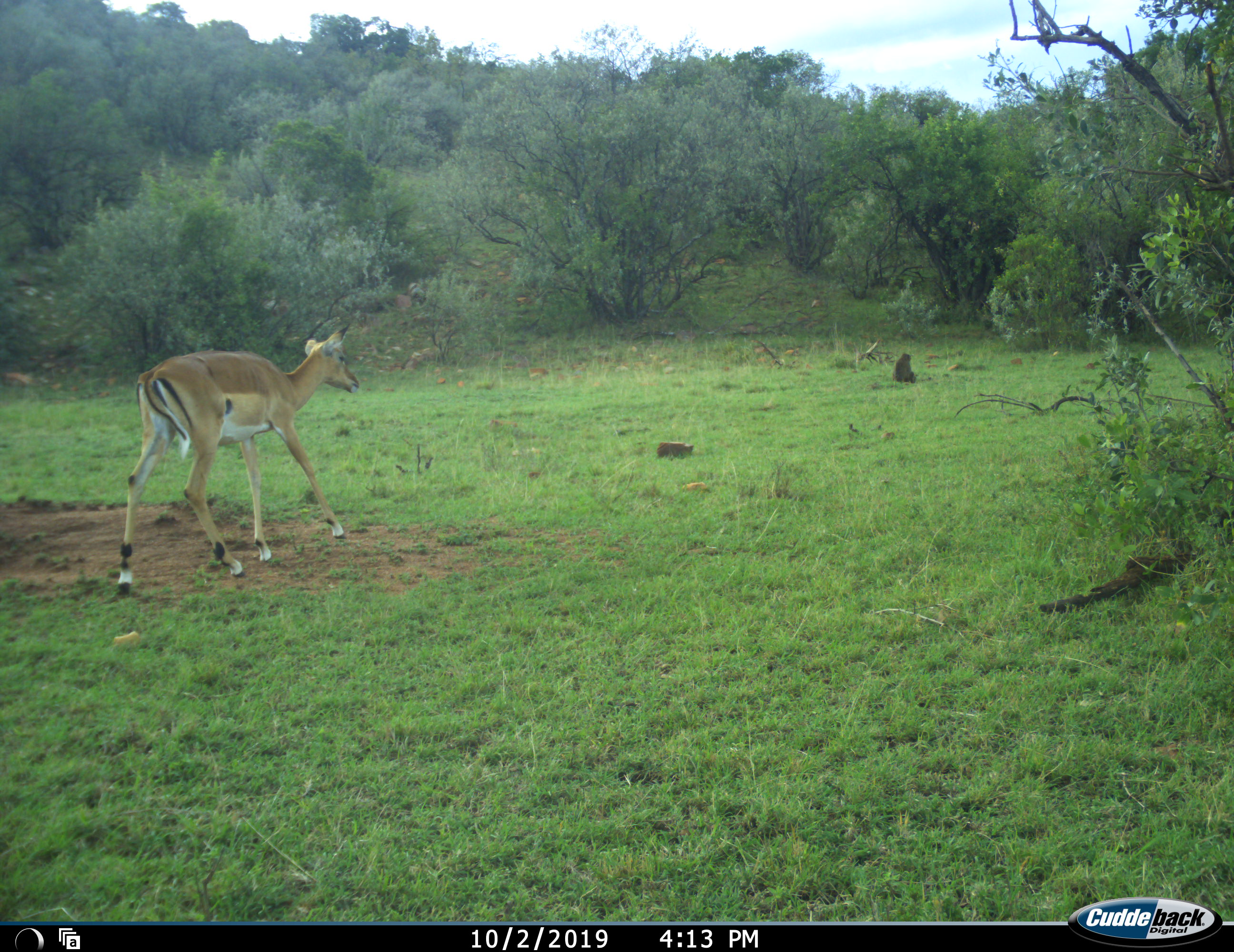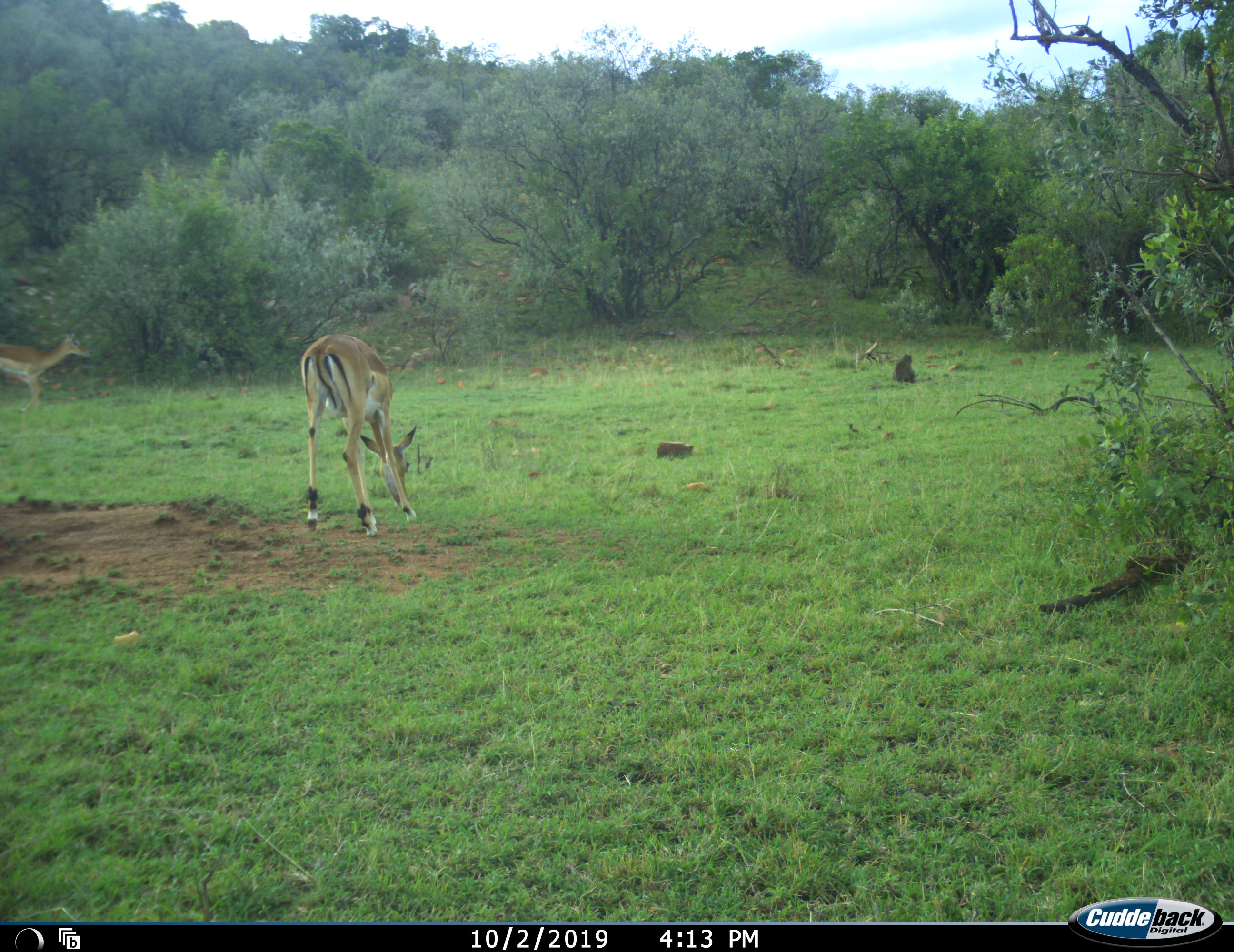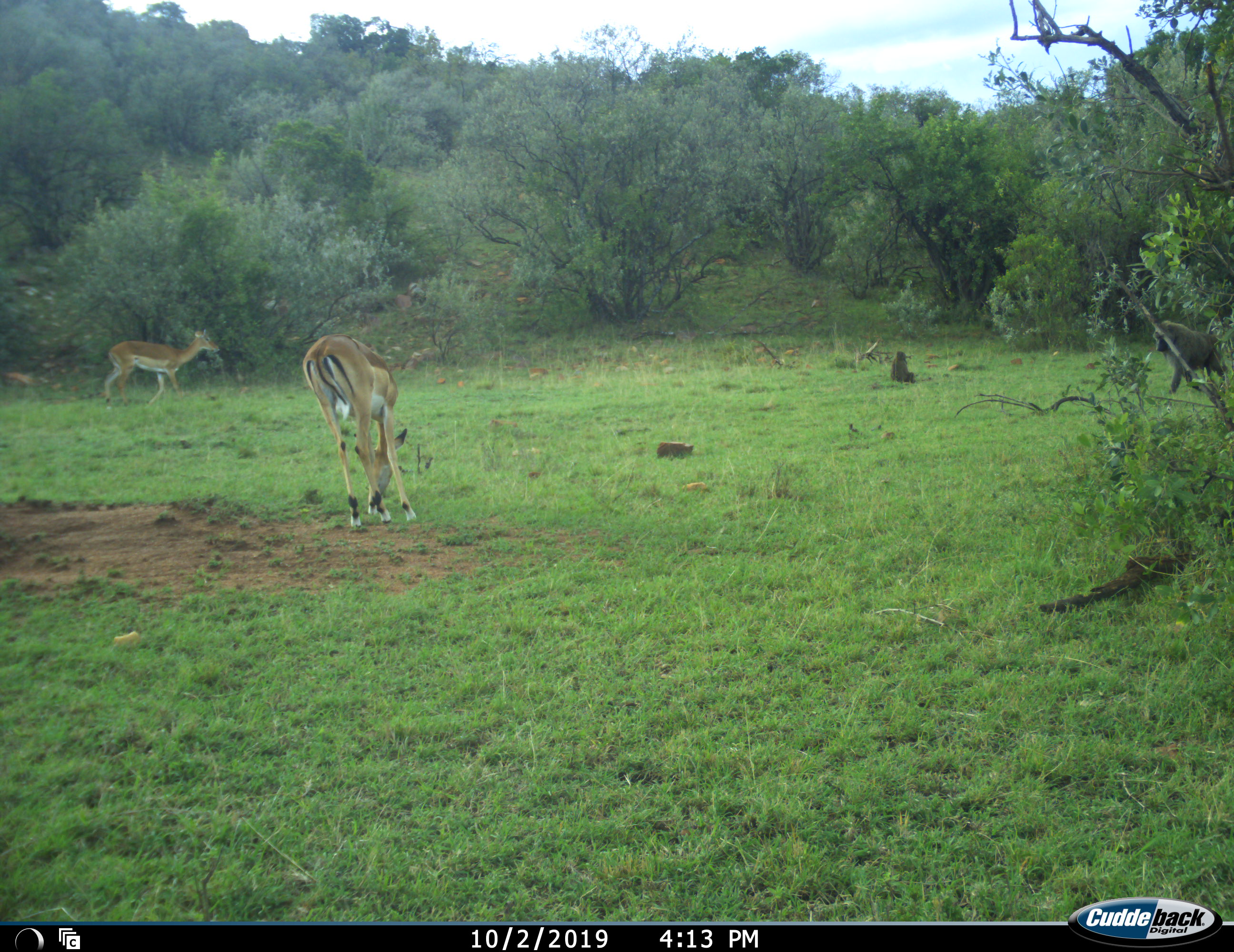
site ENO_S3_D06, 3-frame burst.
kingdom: Animalia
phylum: Chordata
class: Mammalia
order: Primates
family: Cercopithecidae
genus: Papio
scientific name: Papio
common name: baboon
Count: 2.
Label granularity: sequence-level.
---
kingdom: Animalia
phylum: Chordata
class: Mammalia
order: Artiodactyla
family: Bovidae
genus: Aepyceros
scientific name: Aepyceros melampus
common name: impala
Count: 2.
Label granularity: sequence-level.